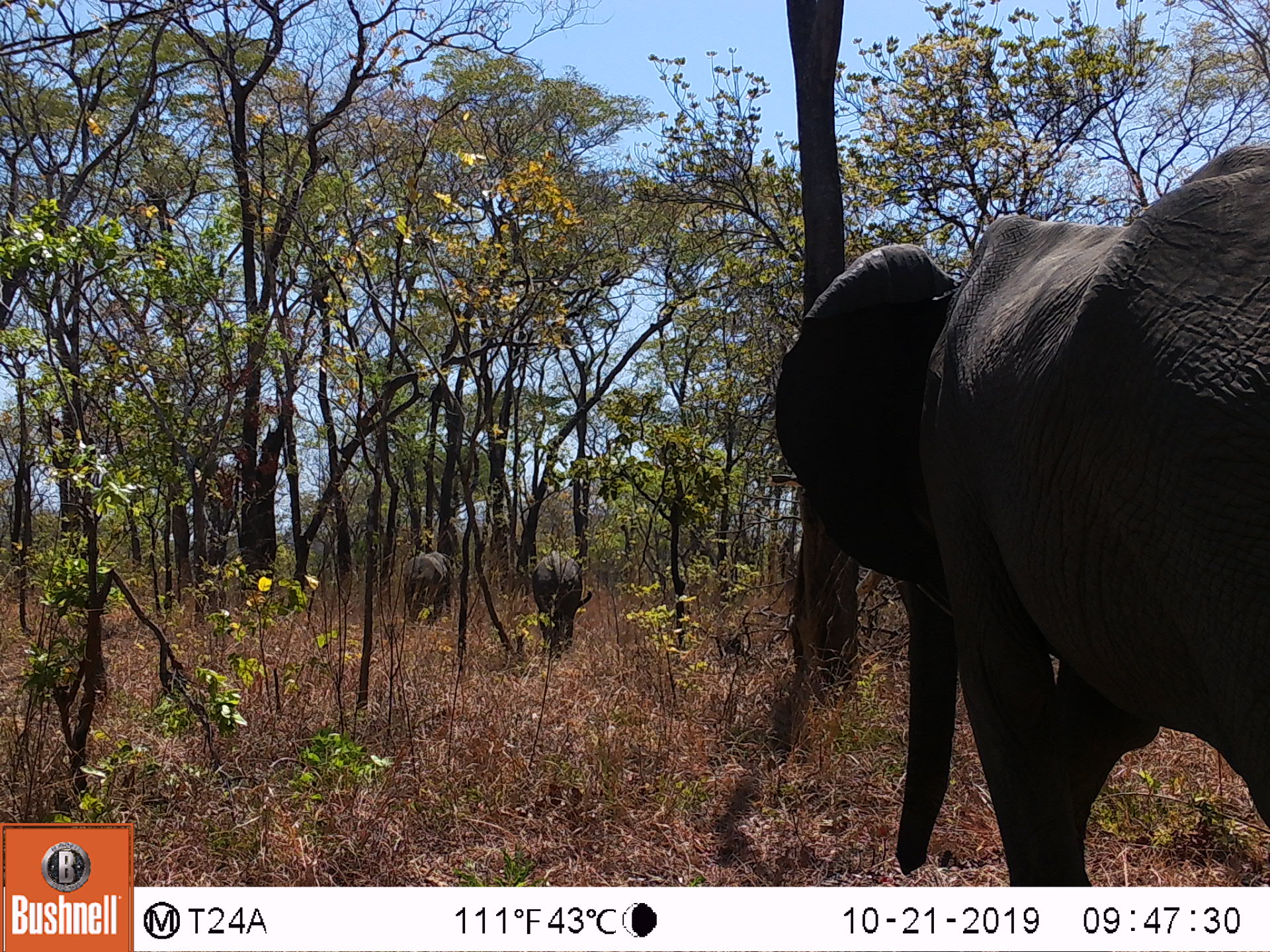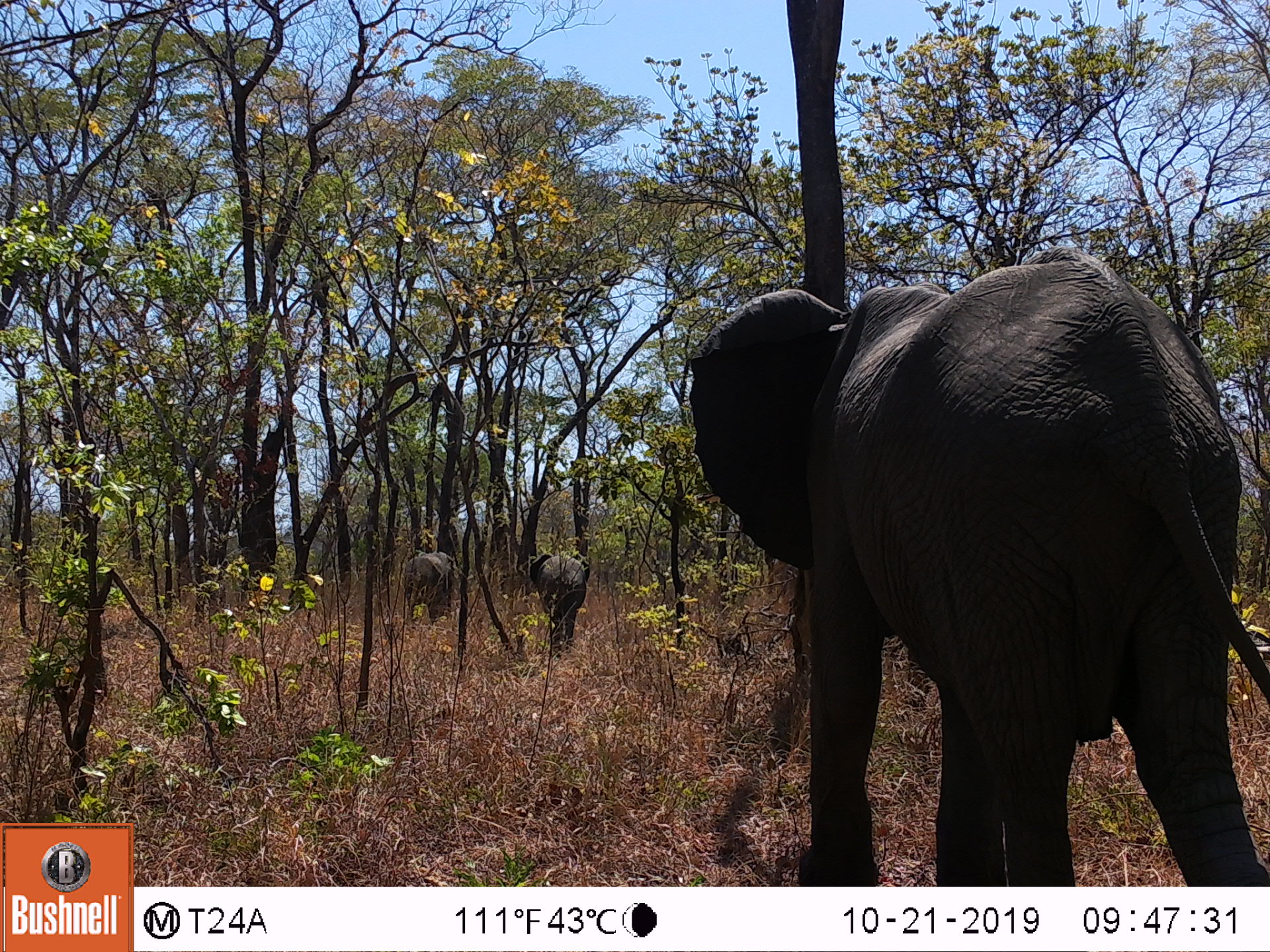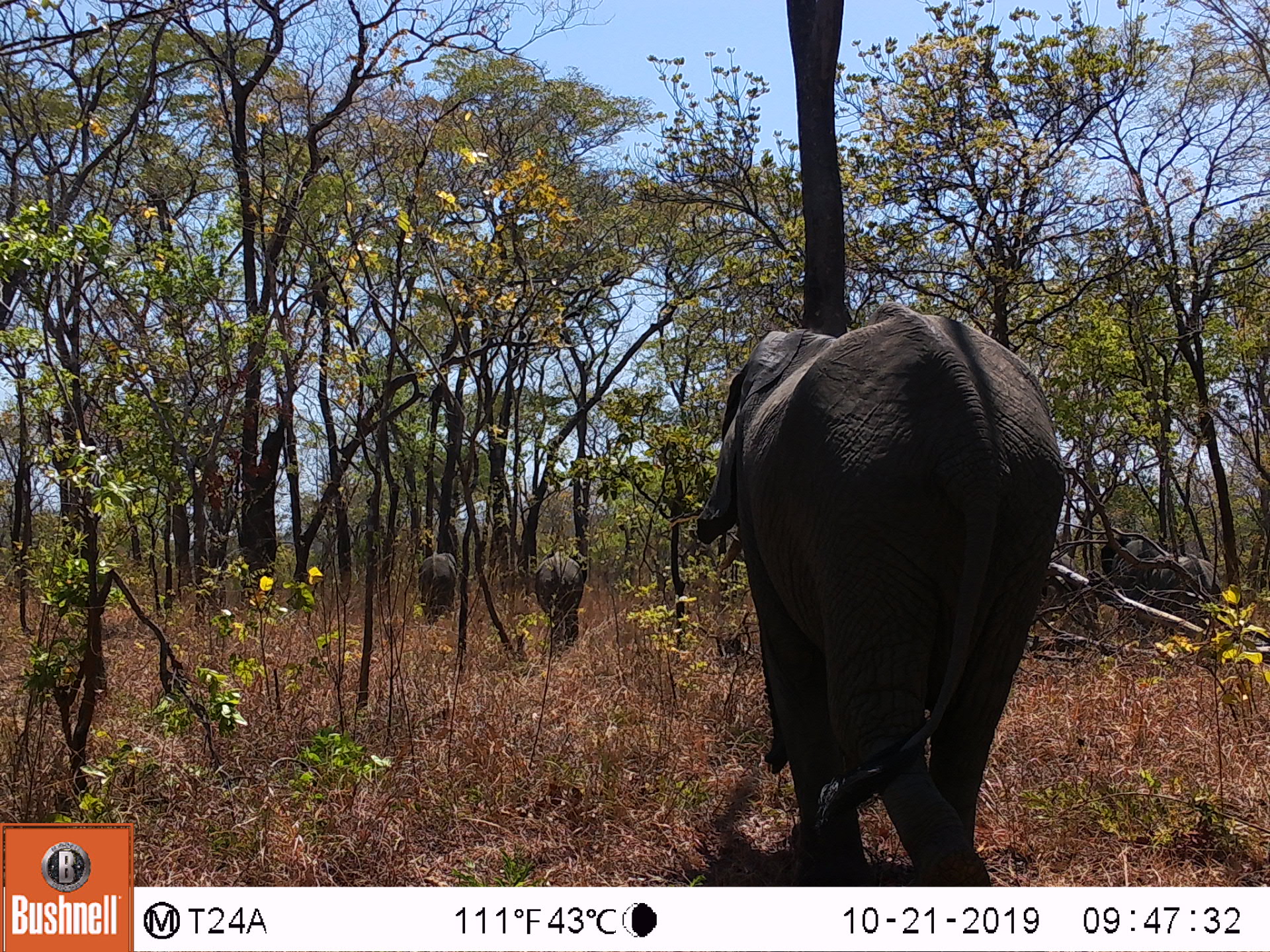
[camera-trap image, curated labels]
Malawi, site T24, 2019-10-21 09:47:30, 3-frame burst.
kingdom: Animalia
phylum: Chordata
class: Mammalia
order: Proboscidea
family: Elephantidae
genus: Loxodonta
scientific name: Loxodonta africana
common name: african savanna elephant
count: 3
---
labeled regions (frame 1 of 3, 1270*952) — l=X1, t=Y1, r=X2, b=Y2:
african savanna elephant: l=764, t=127, r=1268, b=883; l=521, t=535, r=602, b=653; l=394, t=549, r=464, b=626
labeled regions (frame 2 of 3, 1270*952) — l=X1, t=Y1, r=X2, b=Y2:
african savanna elephant: l=683, t=240, r=1270, b=879; l=523, t=543, r=597, b=660; l=393, t=544, r=465, b=635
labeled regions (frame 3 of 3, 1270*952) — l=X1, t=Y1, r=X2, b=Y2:
african savanna elephant: l=690, t=312, r=1067, b=884; l=533, t=548, r=595, b=644; l=408, t=546, r=472, b=627